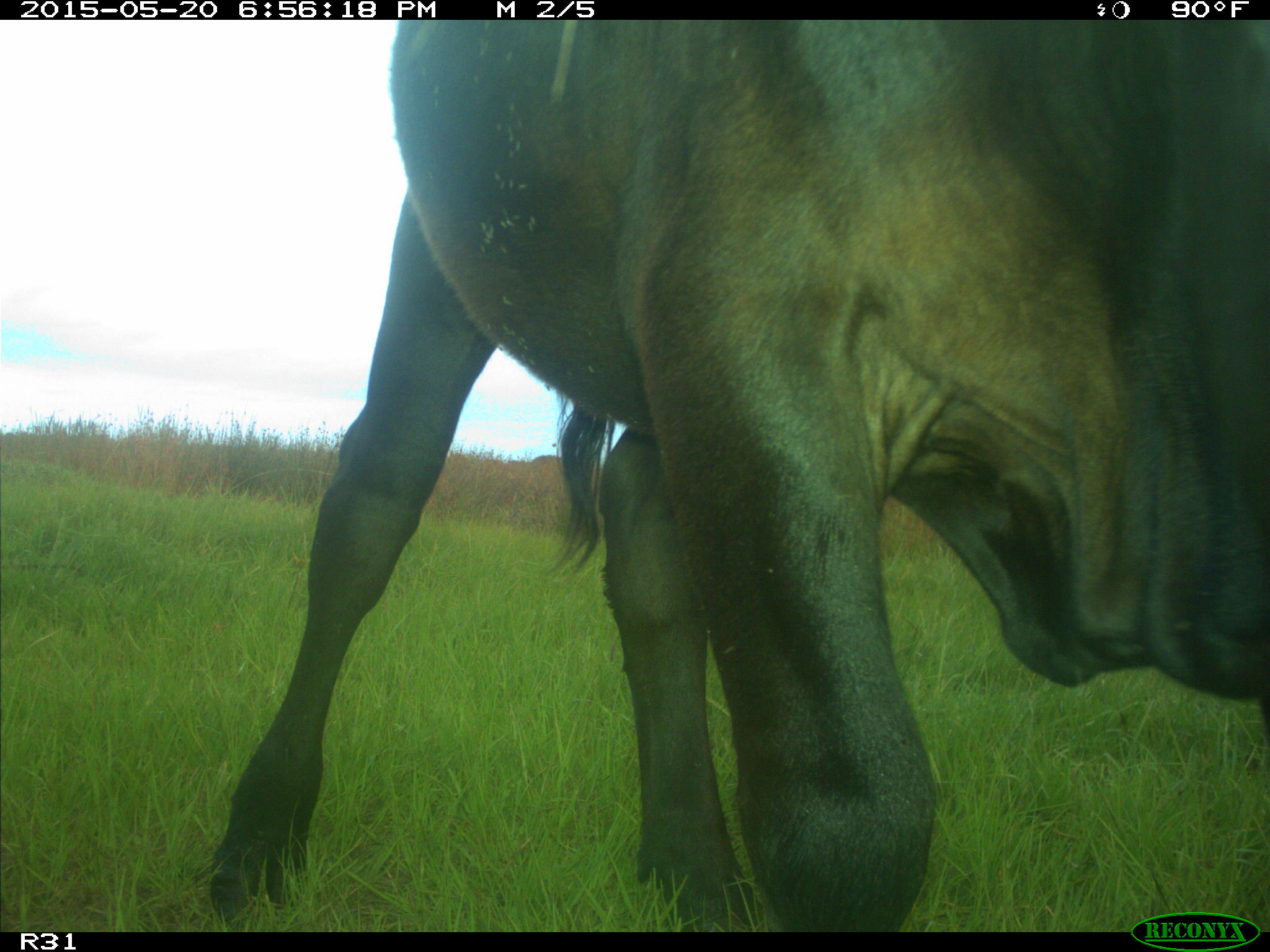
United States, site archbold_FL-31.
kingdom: Animalia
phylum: Chordata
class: Mammalia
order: Artiodactyla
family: Bovidae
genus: Bos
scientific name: Bos taurus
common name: domestic cow